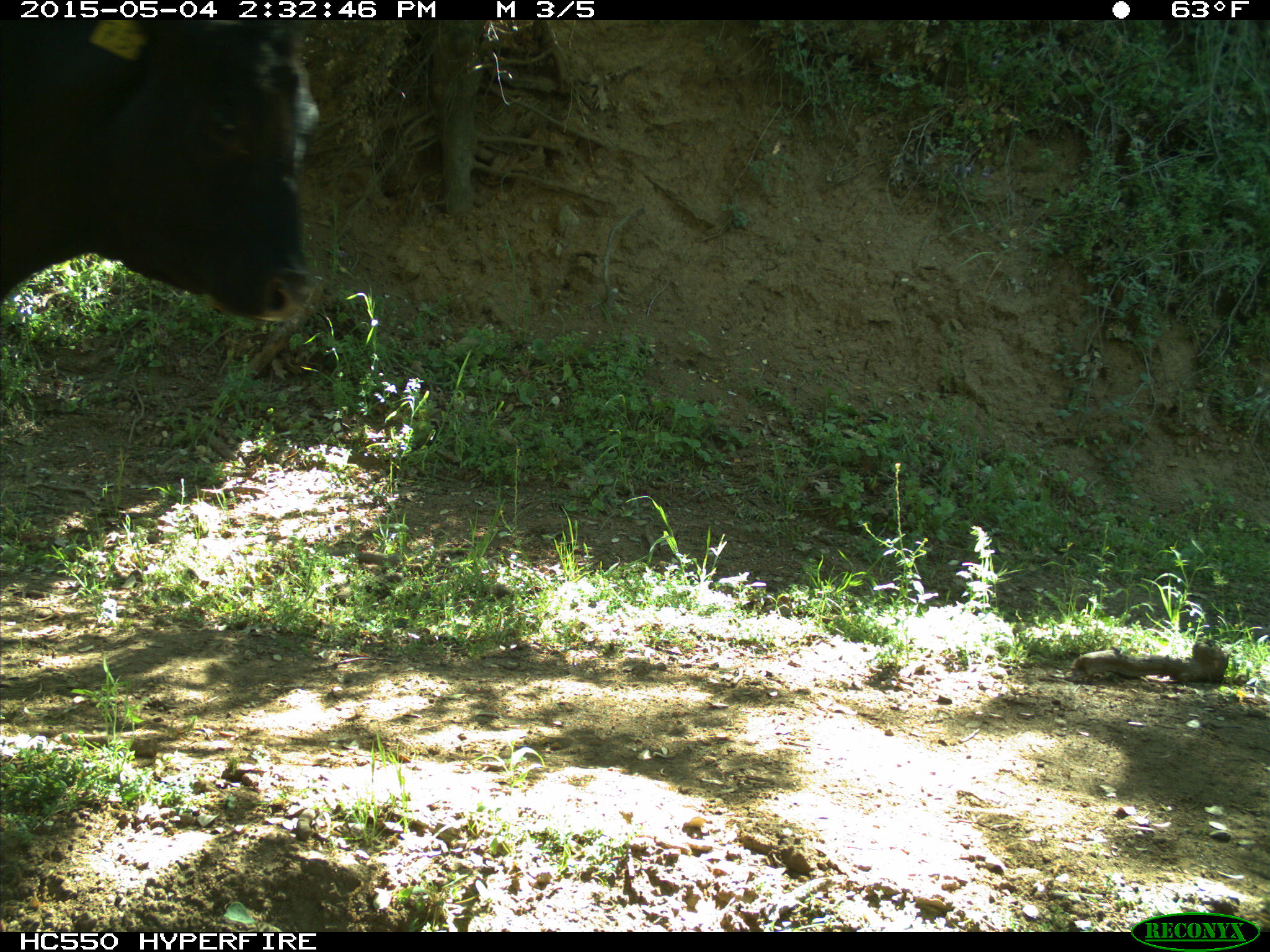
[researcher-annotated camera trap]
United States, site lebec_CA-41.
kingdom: Animalia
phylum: Chordata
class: Mammalia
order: Artiodactyla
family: Bovidae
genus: Bos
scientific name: Bos taurus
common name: domestic cow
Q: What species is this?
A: Bos taurus (domestic cow).